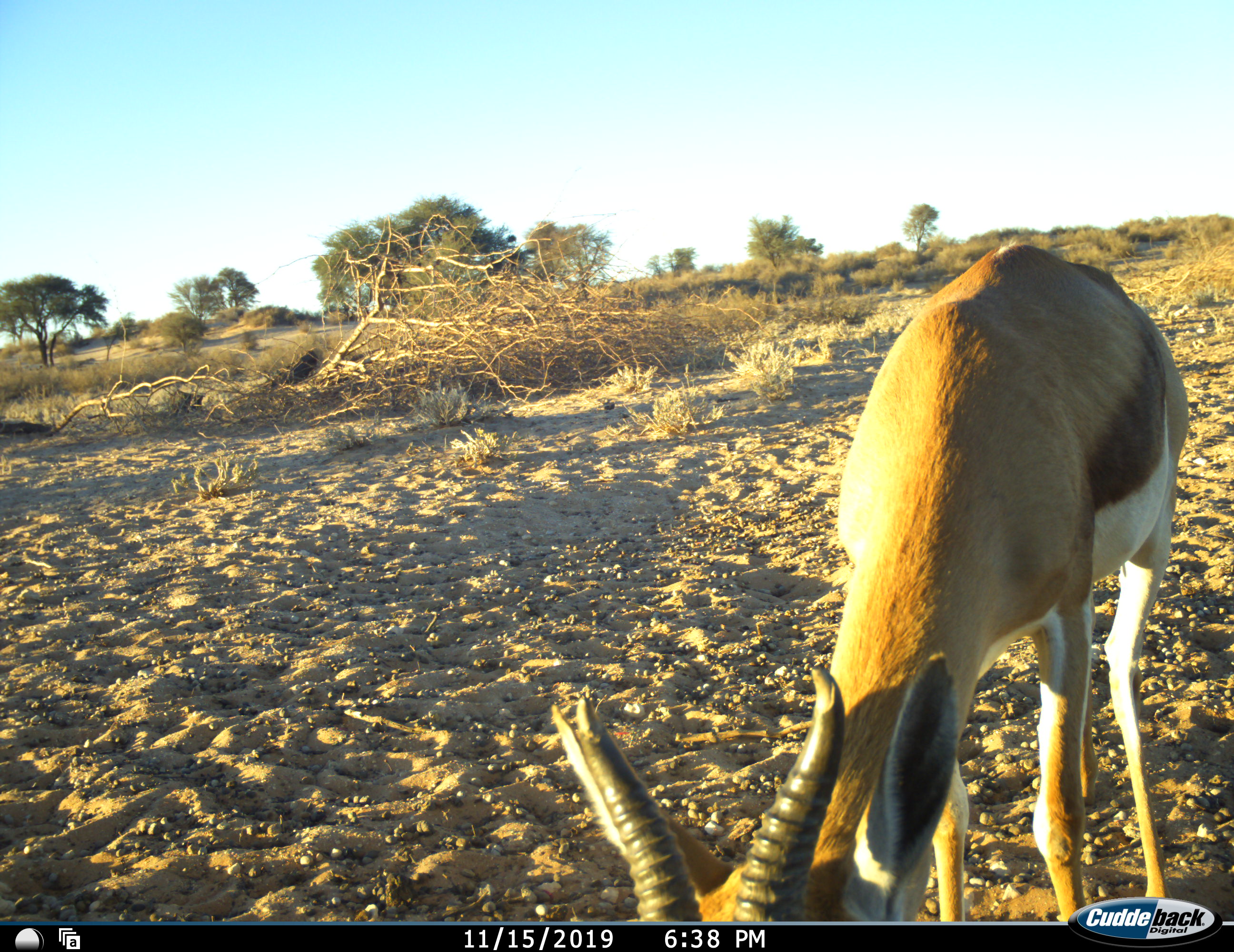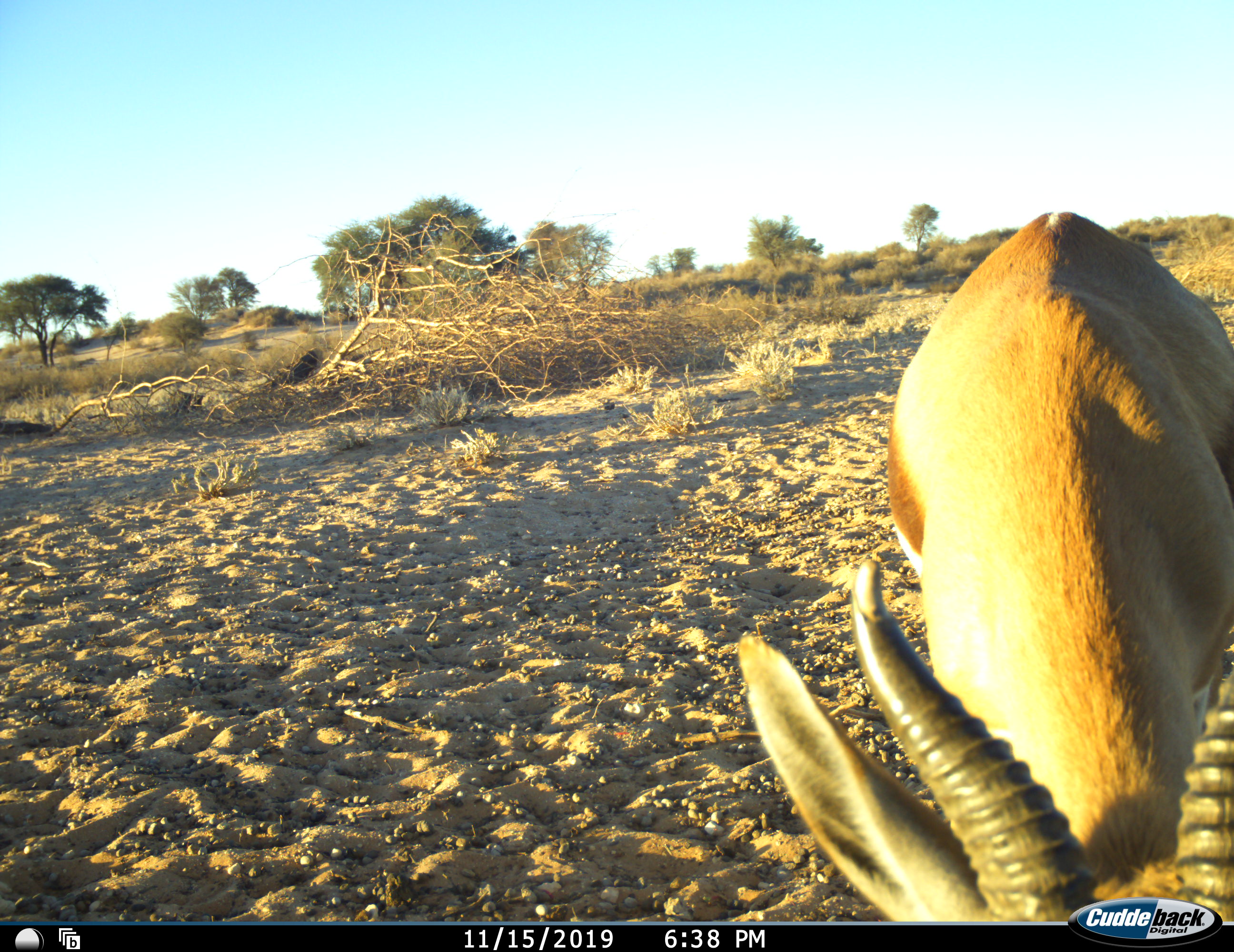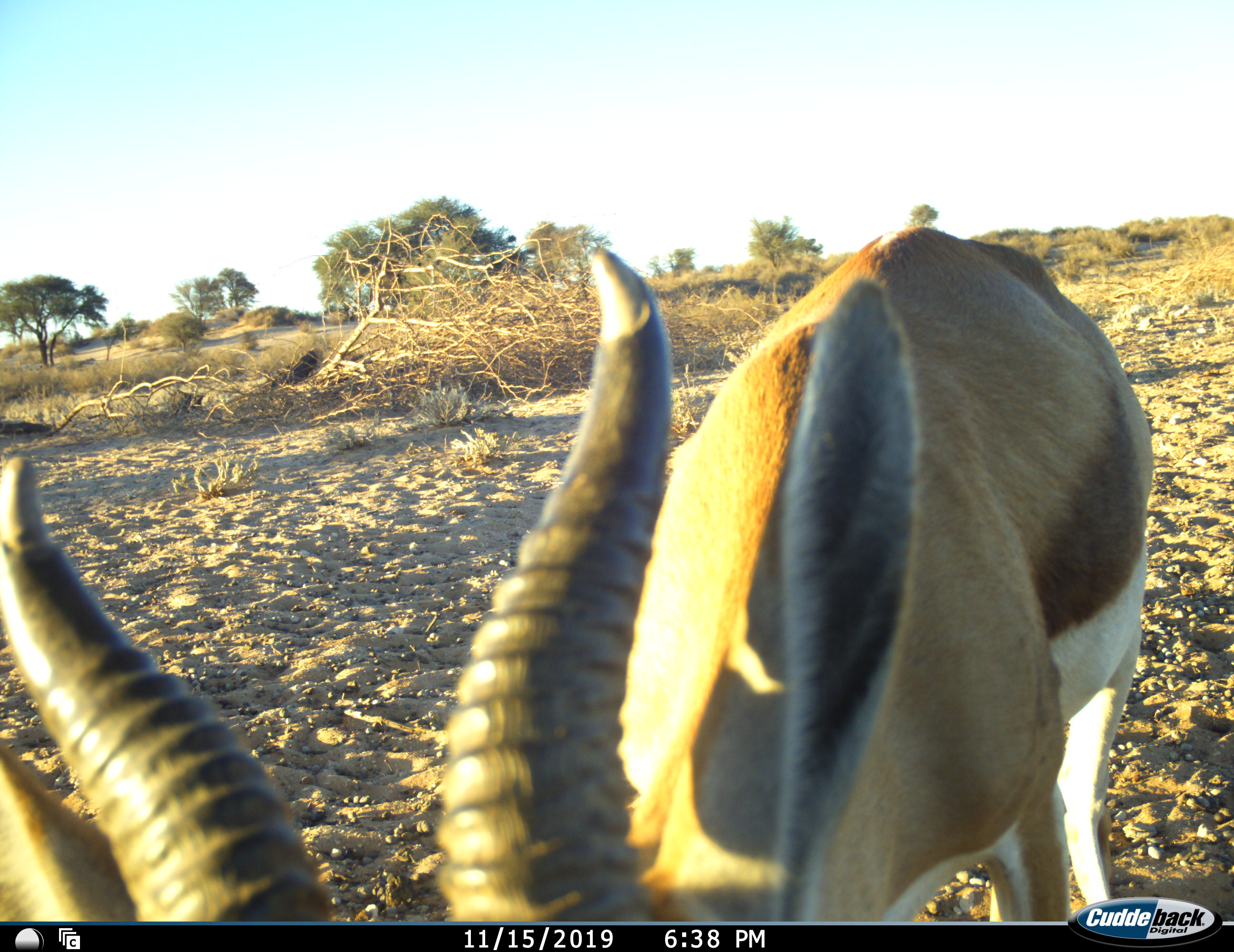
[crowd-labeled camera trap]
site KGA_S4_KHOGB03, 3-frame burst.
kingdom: Animalia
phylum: Chordata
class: Mammalia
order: Artiodactyla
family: Bovidae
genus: Antidorcas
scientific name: Antidorcas marsupialis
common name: springbok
Springbok (Antidorcas marsupialis), count 1. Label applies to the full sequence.